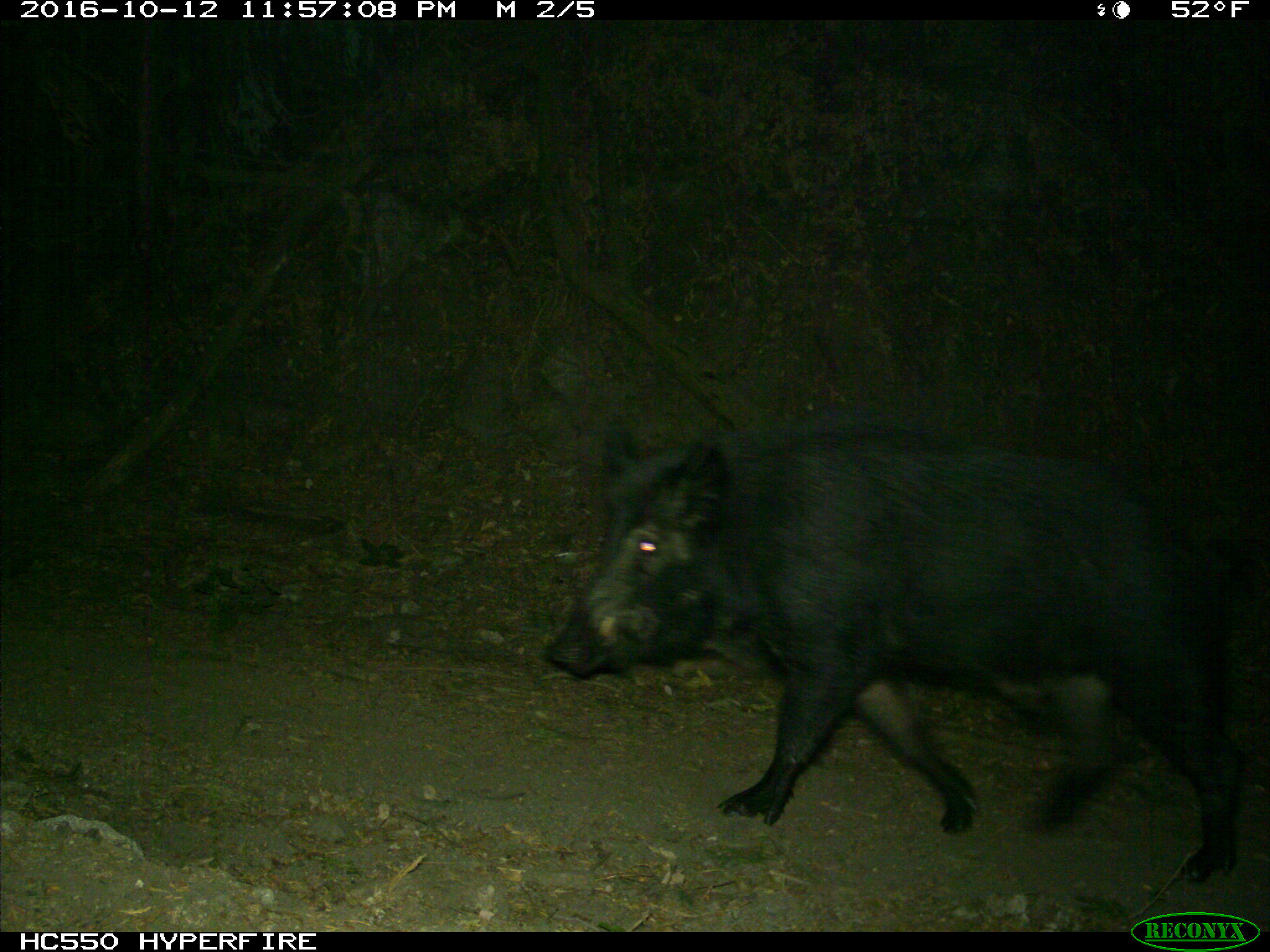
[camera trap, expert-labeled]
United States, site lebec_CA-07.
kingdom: Animalia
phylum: Chordata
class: Mammalia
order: Artiodactyla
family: Suidae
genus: Sus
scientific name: Sus scrofa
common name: wild boar